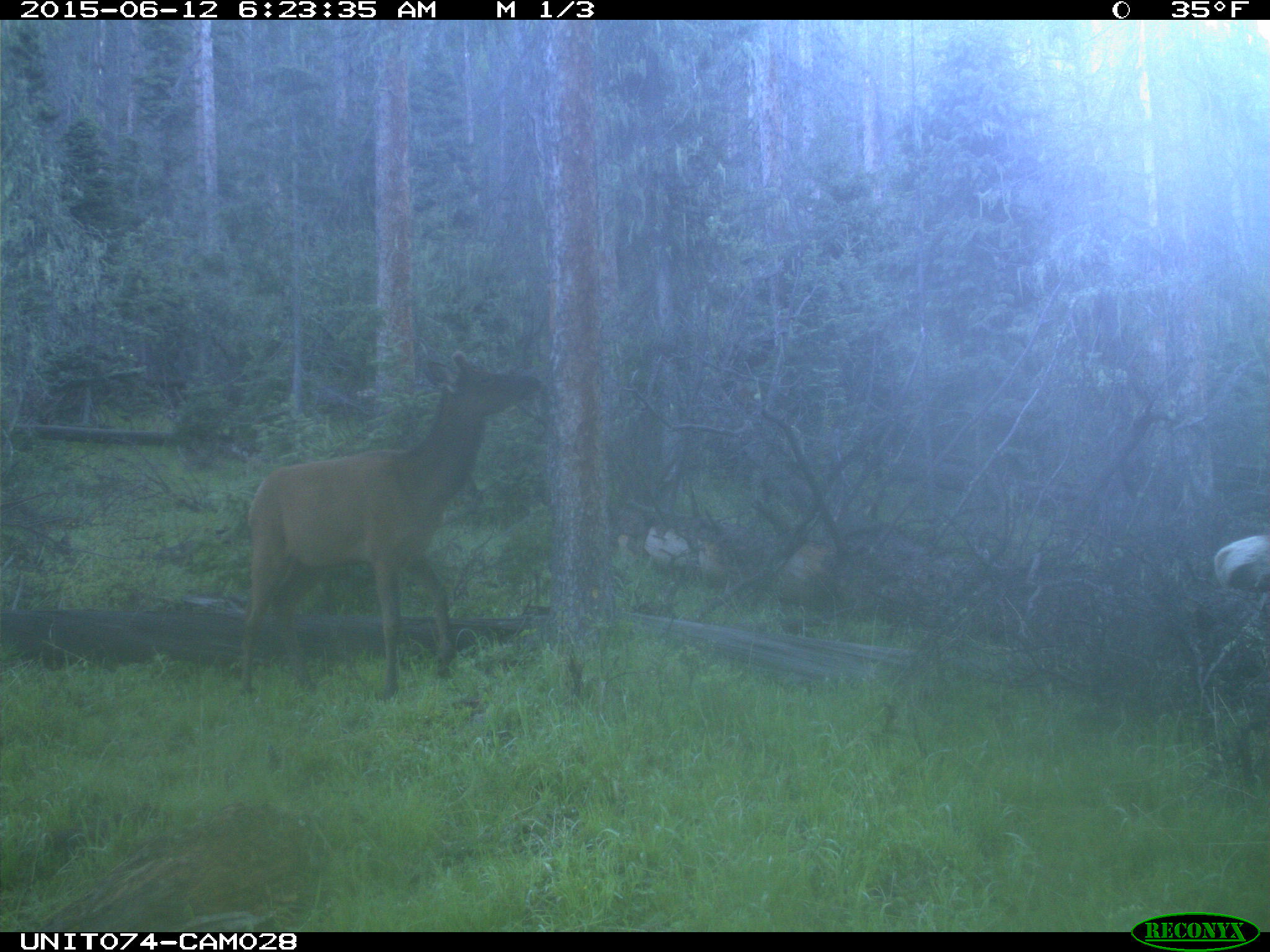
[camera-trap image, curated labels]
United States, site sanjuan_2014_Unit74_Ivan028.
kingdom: Animalia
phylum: Chordata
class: Mammalia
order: Artiodactyla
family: Cervidae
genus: Cervus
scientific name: Cervus elaphus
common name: red deer